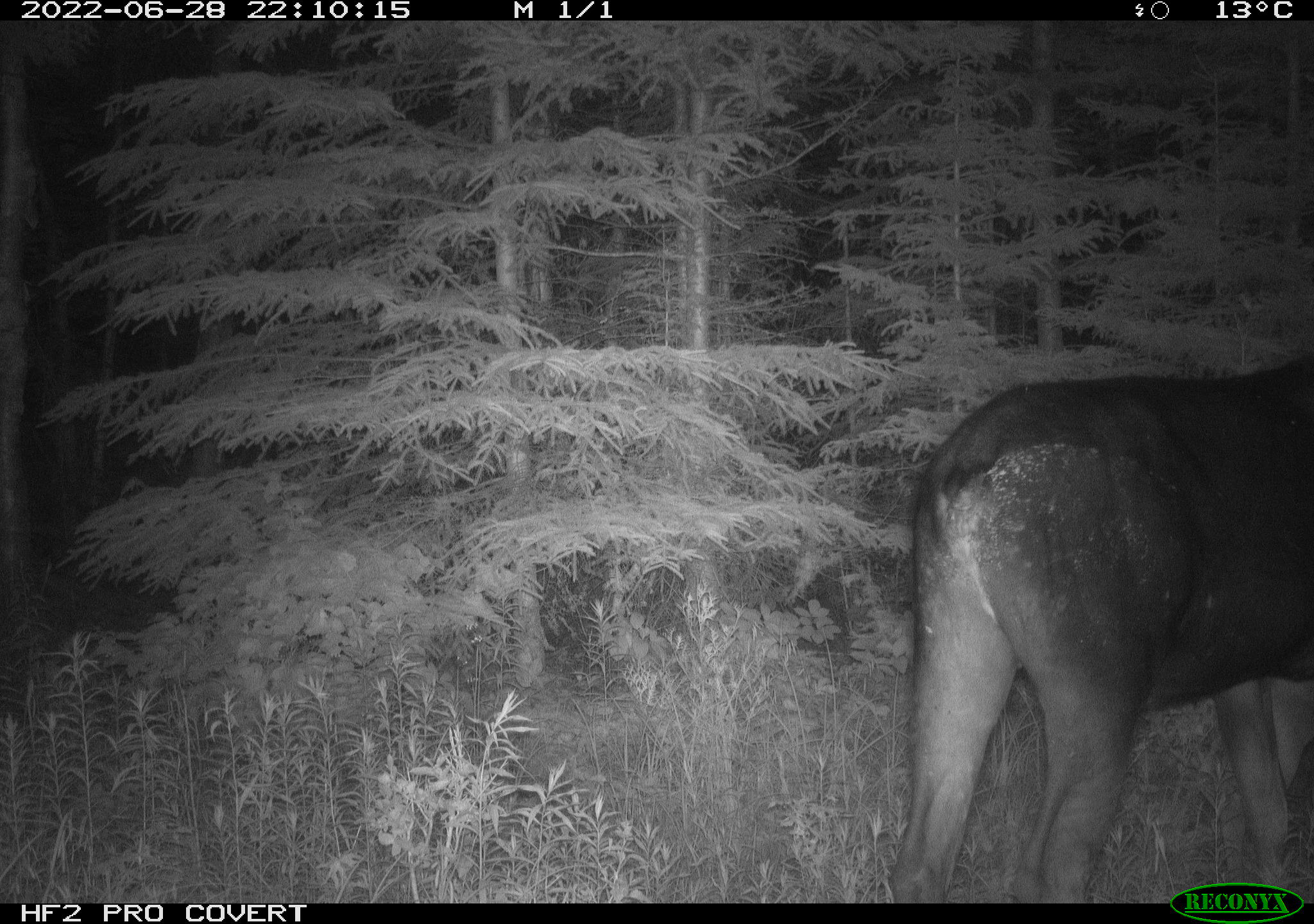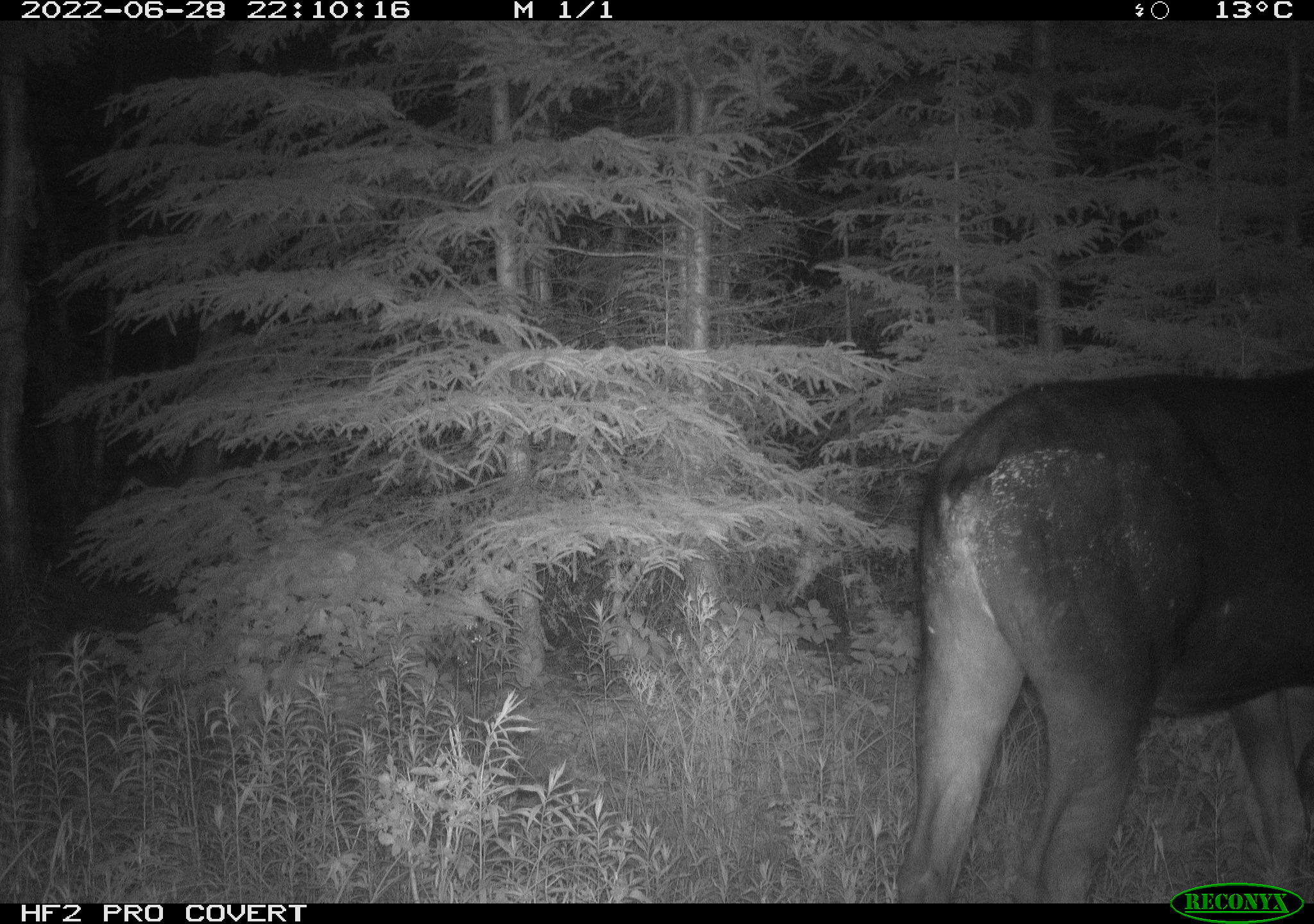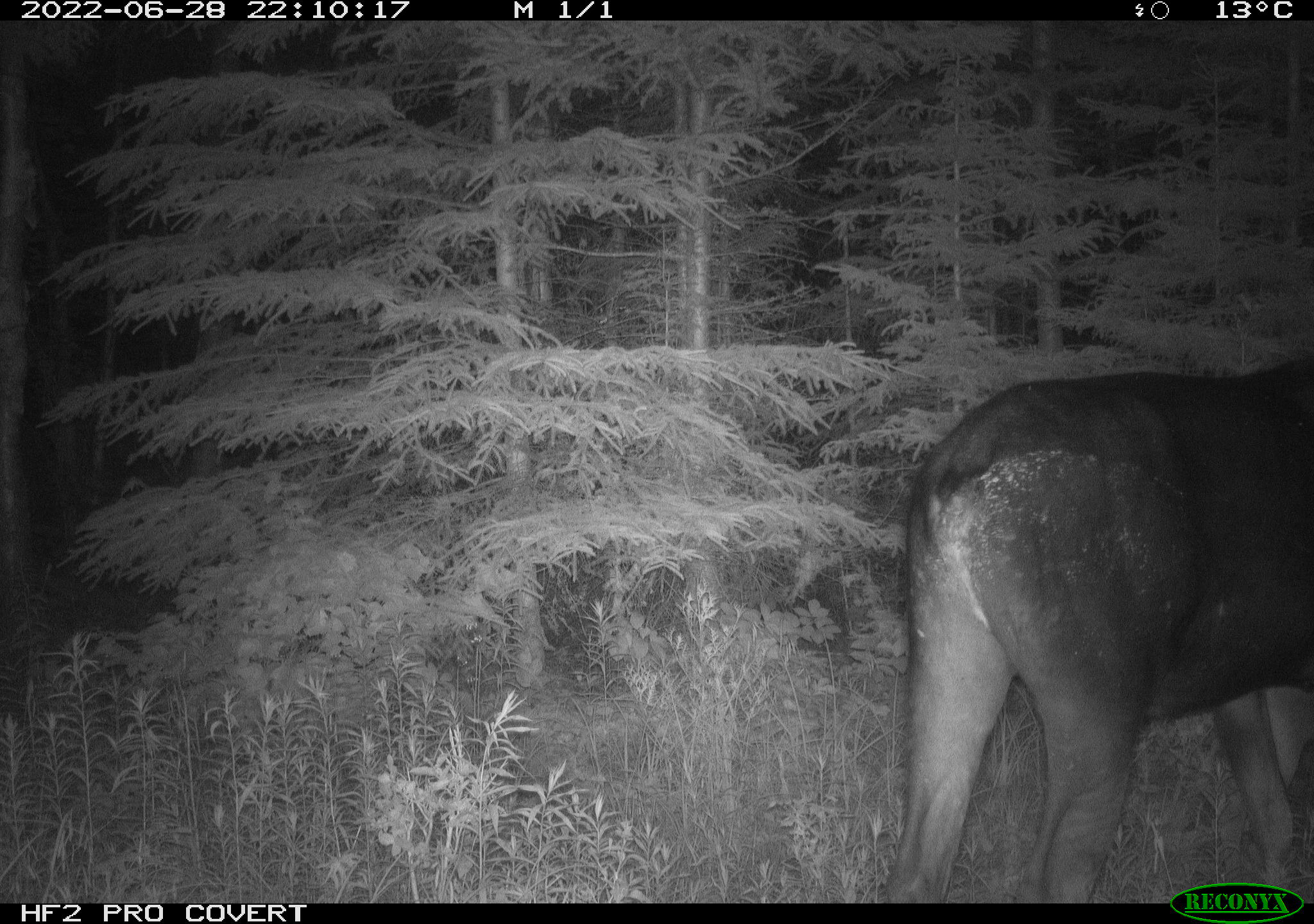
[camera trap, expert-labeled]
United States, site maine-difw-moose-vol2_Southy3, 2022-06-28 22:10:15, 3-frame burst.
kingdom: Animalia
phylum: Chordata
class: Mammalia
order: Artiodactyla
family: Cervidae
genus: Alces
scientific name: Alces alces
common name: moose